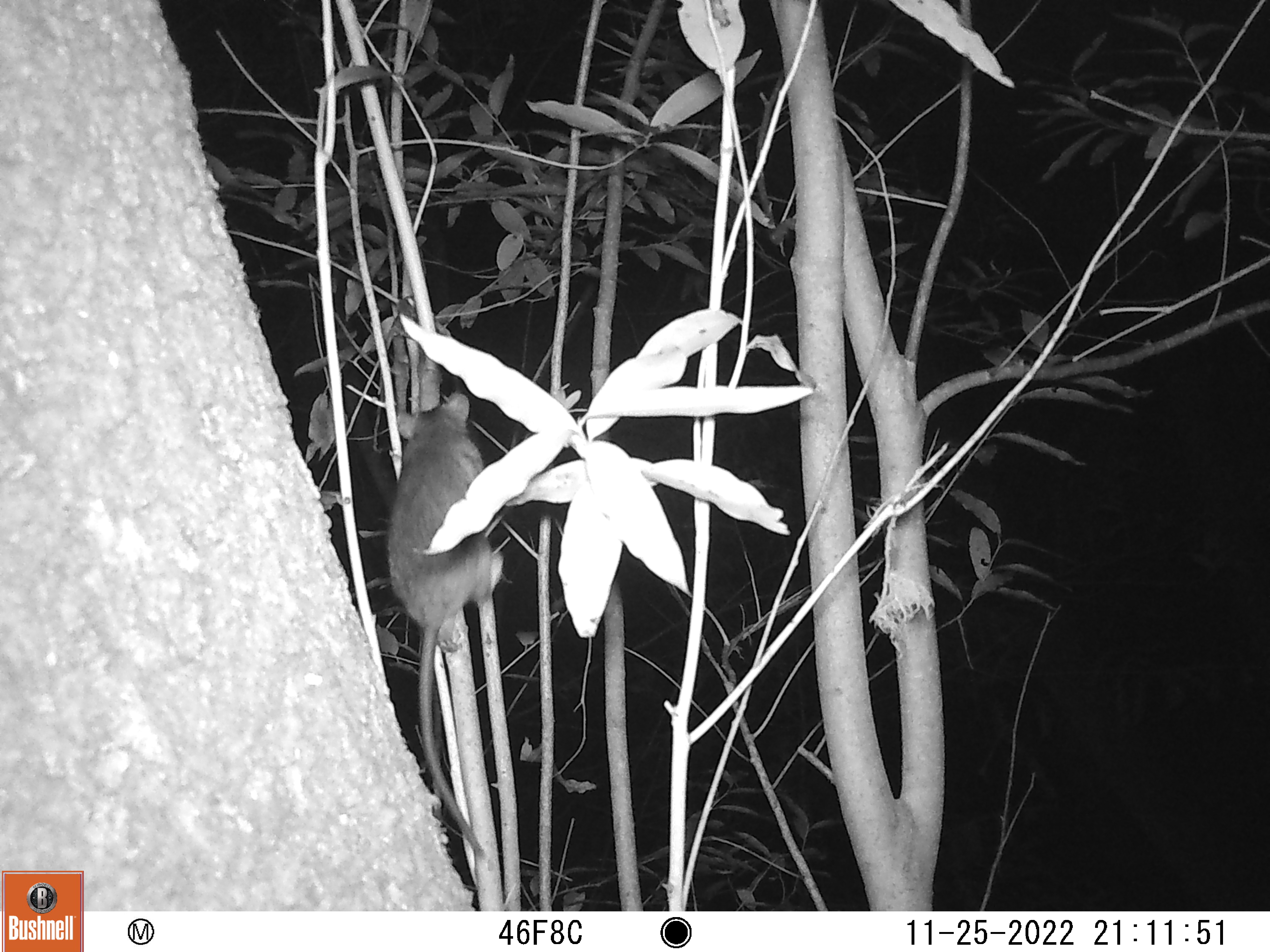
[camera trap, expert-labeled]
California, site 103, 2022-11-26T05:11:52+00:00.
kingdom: Animalia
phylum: Chordata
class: Mammalia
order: Rodentia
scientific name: Rodentia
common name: mouse or rat